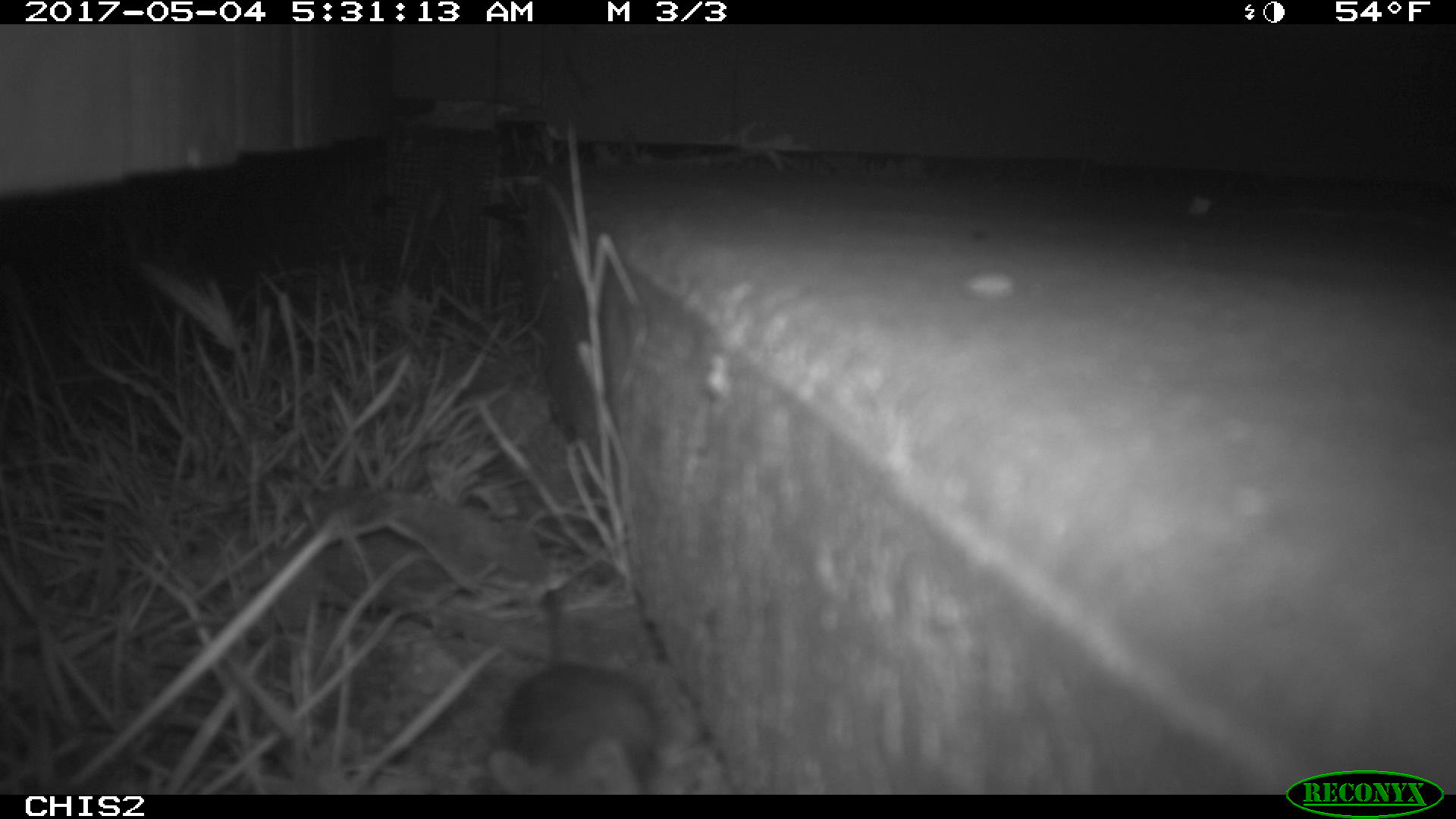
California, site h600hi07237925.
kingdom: Animalia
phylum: Chordata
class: Mammalia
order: Rodentia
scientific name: Rodentia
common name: rodent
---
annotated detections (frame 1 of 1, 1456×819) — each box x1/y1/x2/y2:
rodent: 482/587/661/795